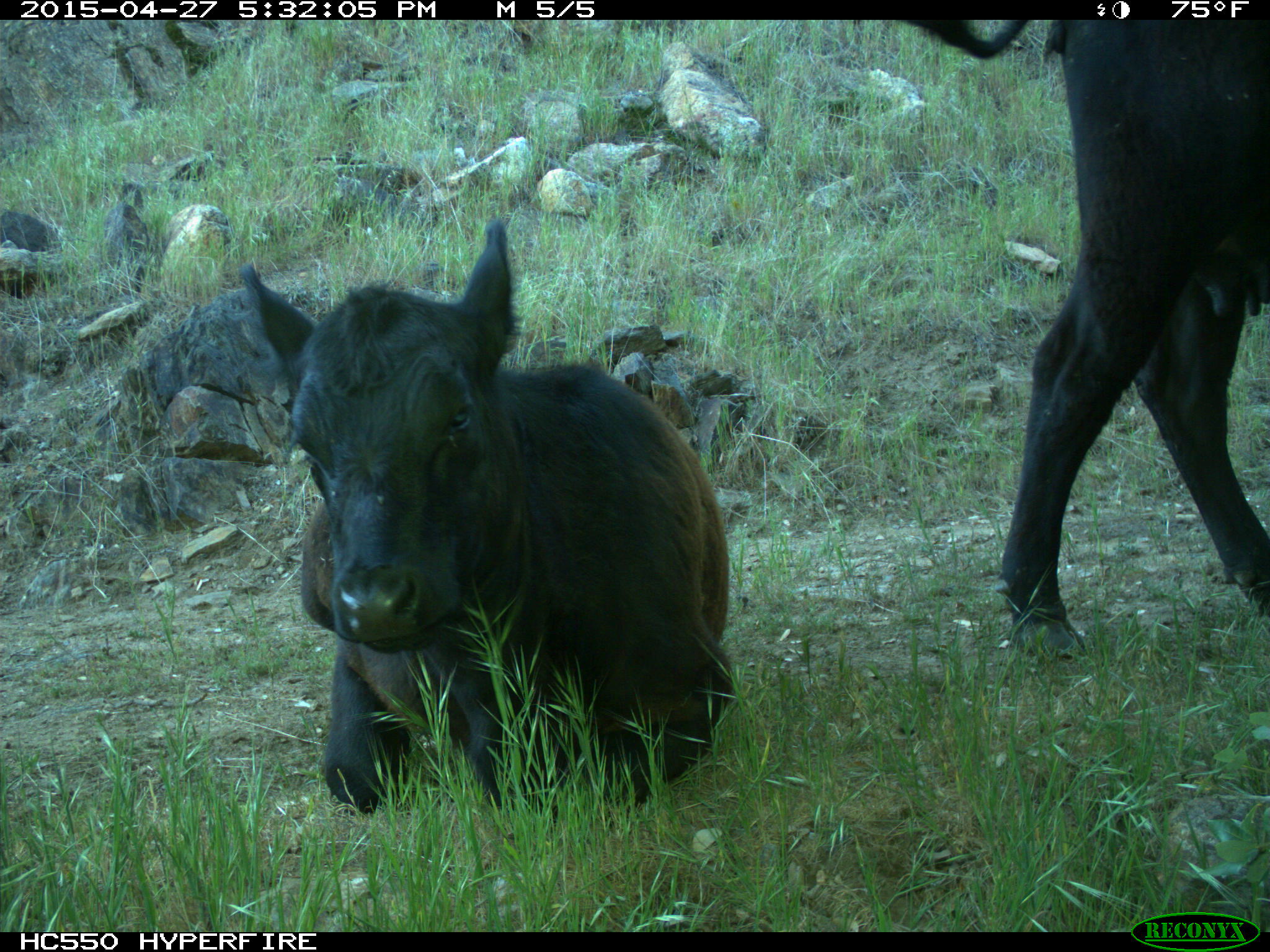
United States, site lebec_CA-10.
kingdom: Animalia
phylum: Chordata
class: Mammalia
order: Artiodactyla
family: Bovidae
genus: Bos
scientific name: Bos taurus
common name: domestic cow